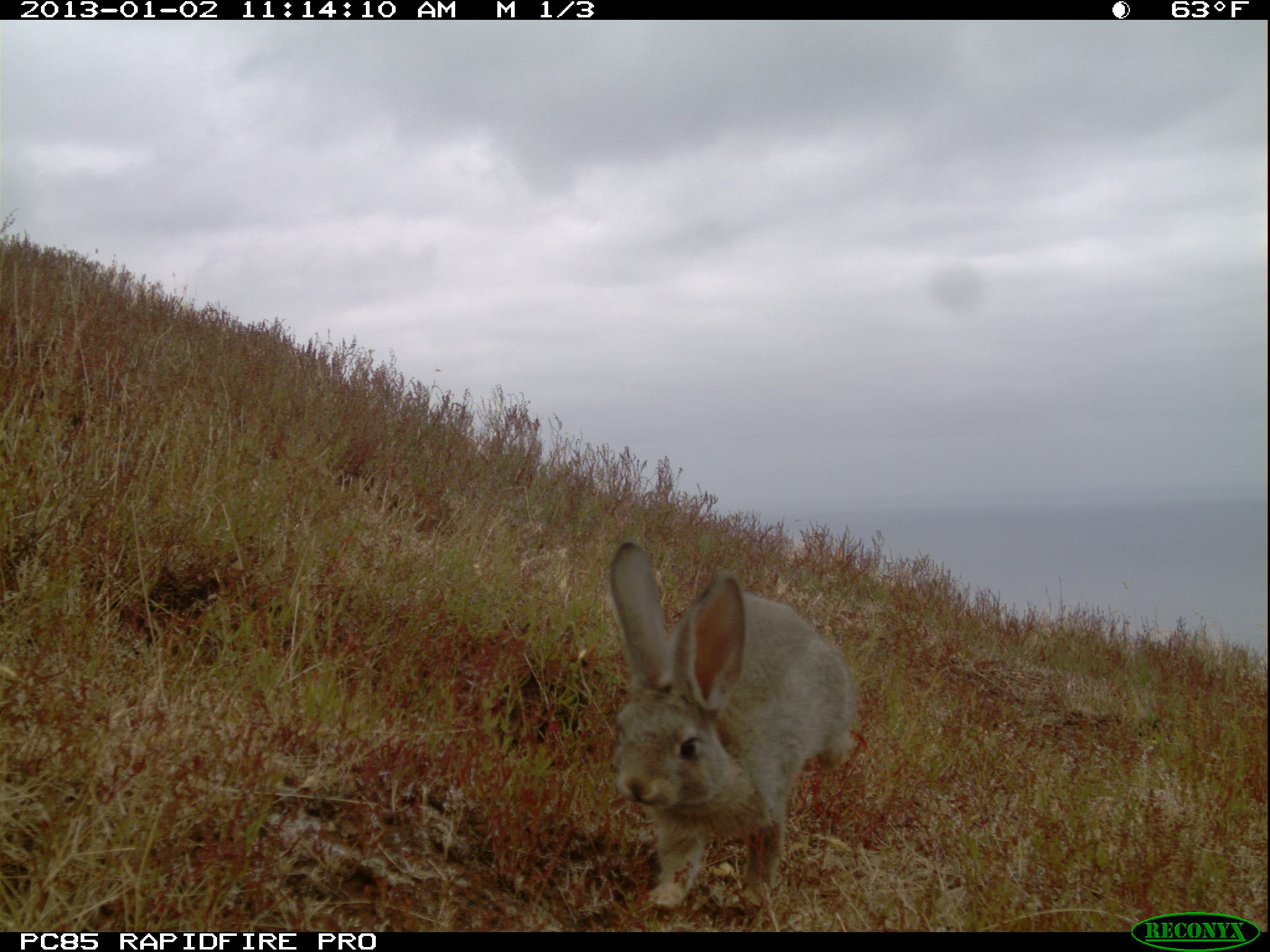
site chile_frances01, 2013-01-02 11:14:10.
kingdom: Animalia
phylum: Chordata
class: Mammalia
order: Lagomorpha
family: Leporidae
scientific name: Leporidae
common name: rabbits and hares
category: rabbit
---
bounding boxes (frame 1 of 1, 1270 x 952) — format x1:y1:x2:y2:
rabbit: 599:540:860:924